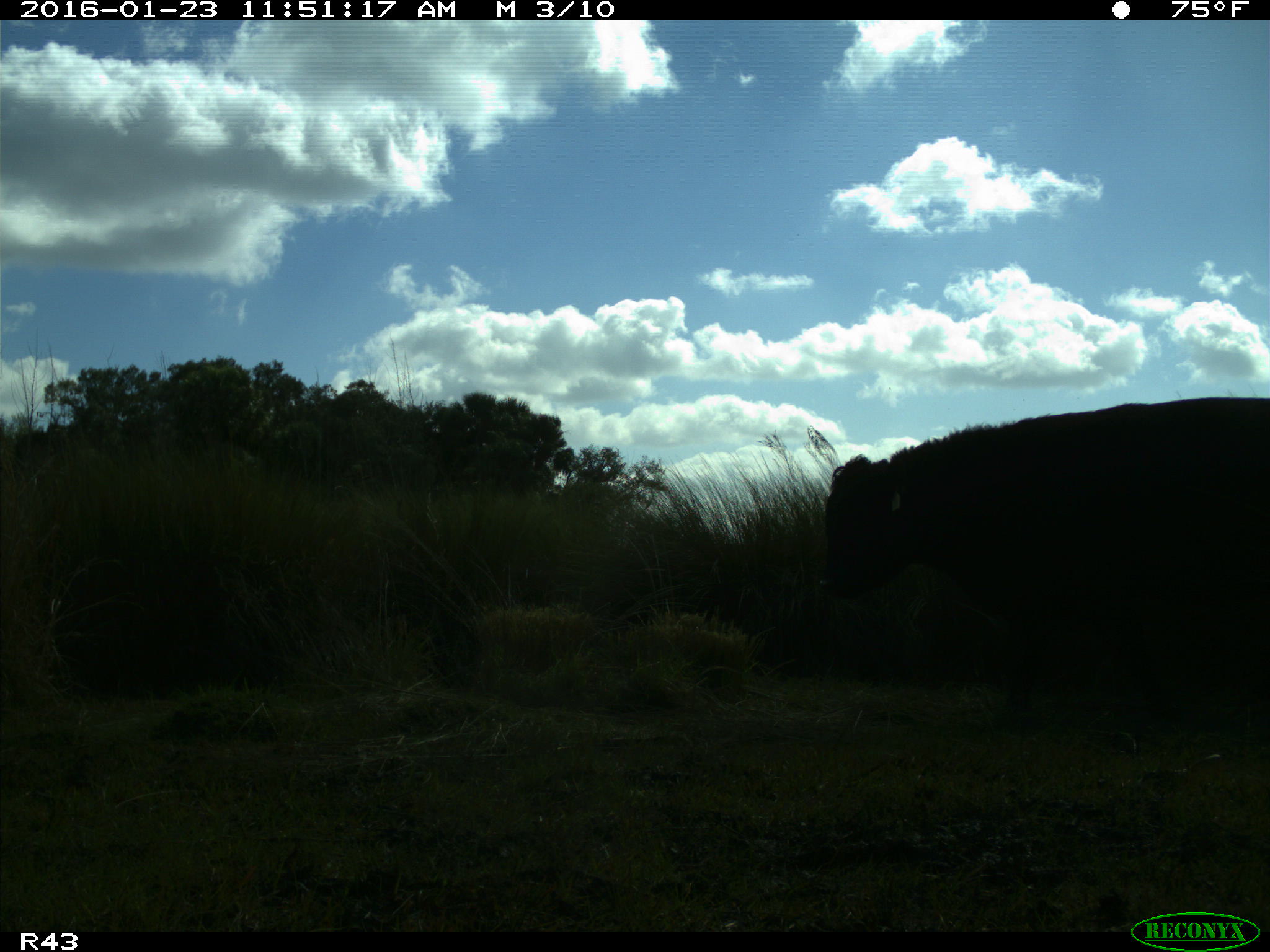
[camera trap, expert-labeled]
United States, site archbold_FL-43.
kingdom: Animalia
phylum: Chordata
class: Mammalia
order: Artiodactyla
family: Bovidae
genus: Bos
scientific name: Bos taurus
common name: domestic cow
Bos taurus (domestic cow).